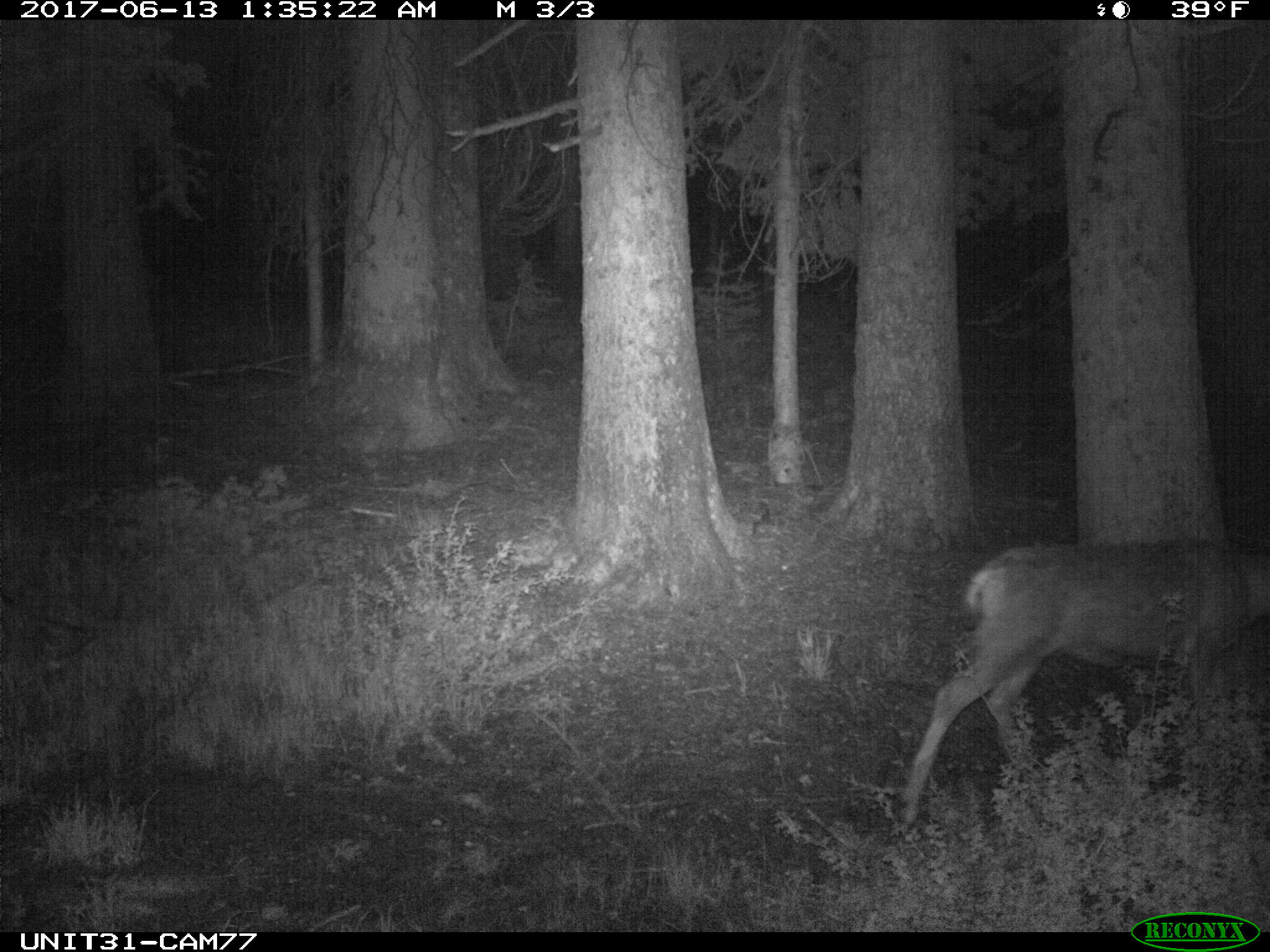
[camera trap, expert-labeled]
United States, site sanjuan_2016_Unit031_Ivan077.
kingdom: Animalia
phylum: Chordata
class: Mammalia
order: Artiodactyla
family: Cervidae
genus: Odocoileus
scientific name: Odocoileus hemionus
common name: mule deer